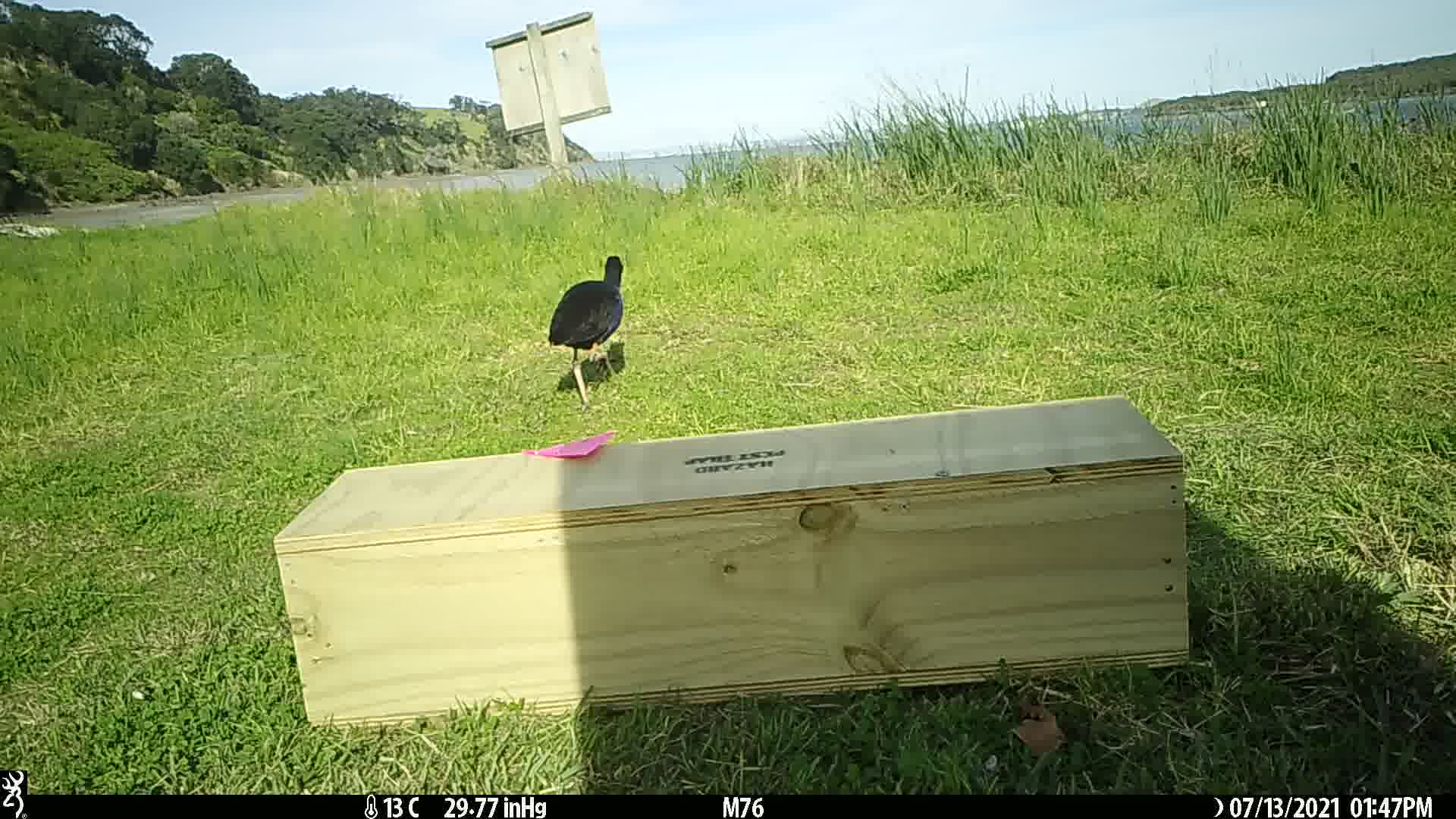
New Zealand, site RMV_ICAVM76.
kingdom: Animalia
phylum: Chordata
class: Aves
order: Gruiformes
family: Rallidae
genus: Porphyrio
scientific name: Porphyrio melanotus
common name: australasian swamphen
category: pukeko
Pukeko (australasian swamphen) (Porphyrio melanotus).